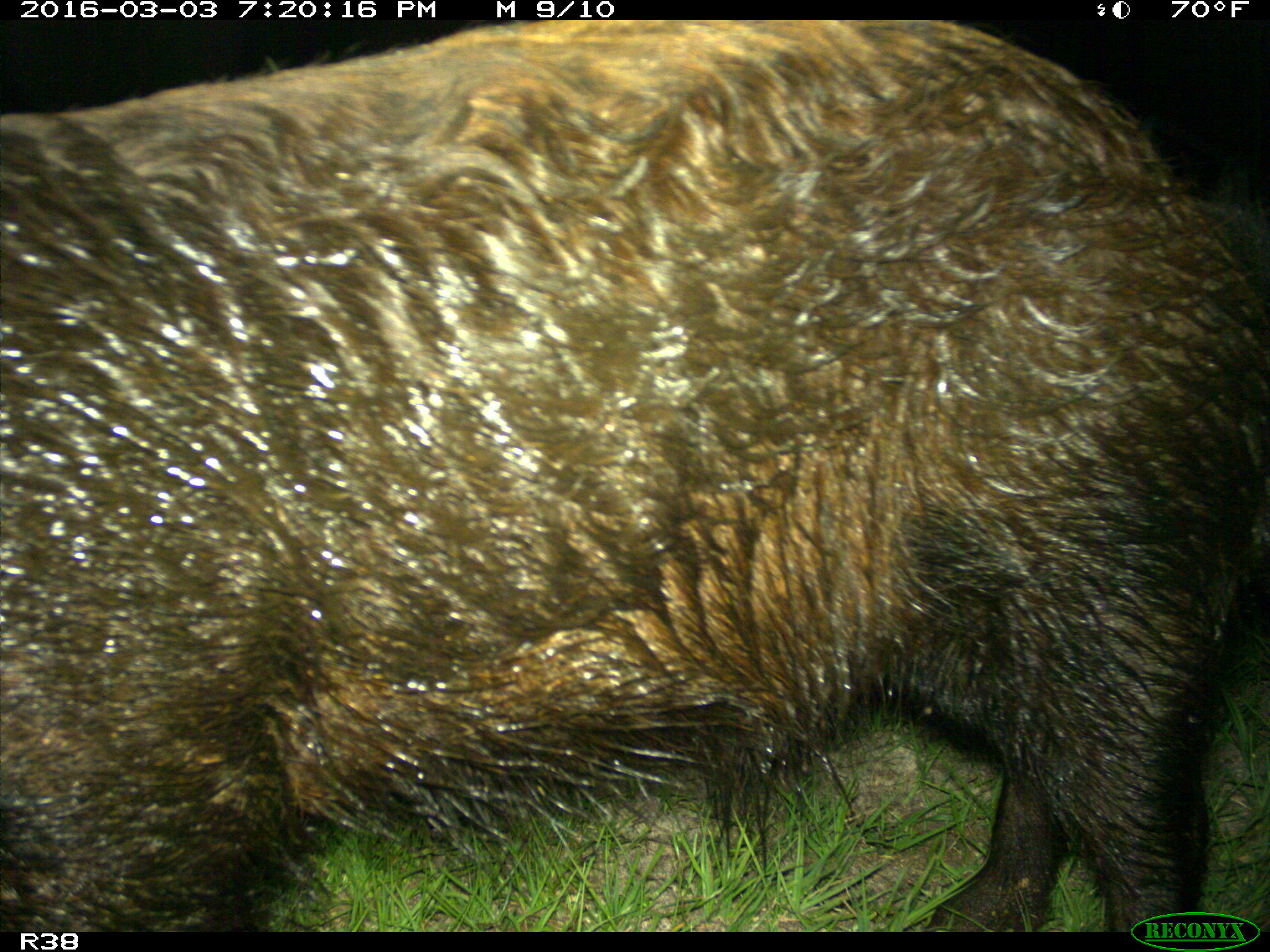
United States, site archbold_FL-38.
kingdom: Animalia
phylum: Chordata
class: Mammalia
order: Artiodactyla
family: Suidae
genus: Sus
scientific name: Sus scrofa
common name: wild boar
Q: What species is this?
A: Sus scrofa (wild boar).